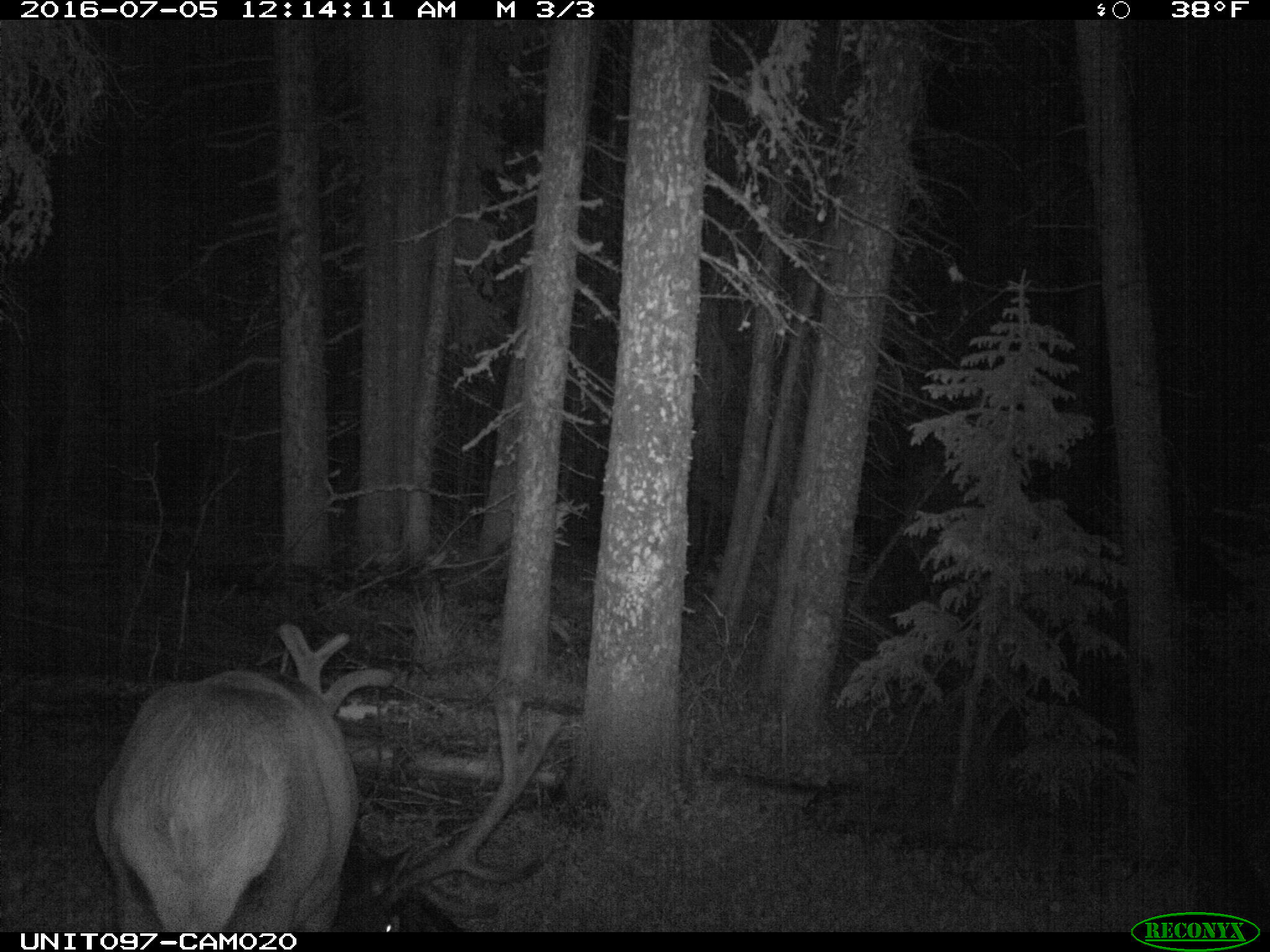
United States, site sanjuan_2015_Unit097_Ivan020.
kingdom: Animalia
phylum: Chordata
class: Mammalia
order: Artiodactyla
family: Cervidae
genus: Cervus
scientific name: Cervus elaphus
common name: red deer